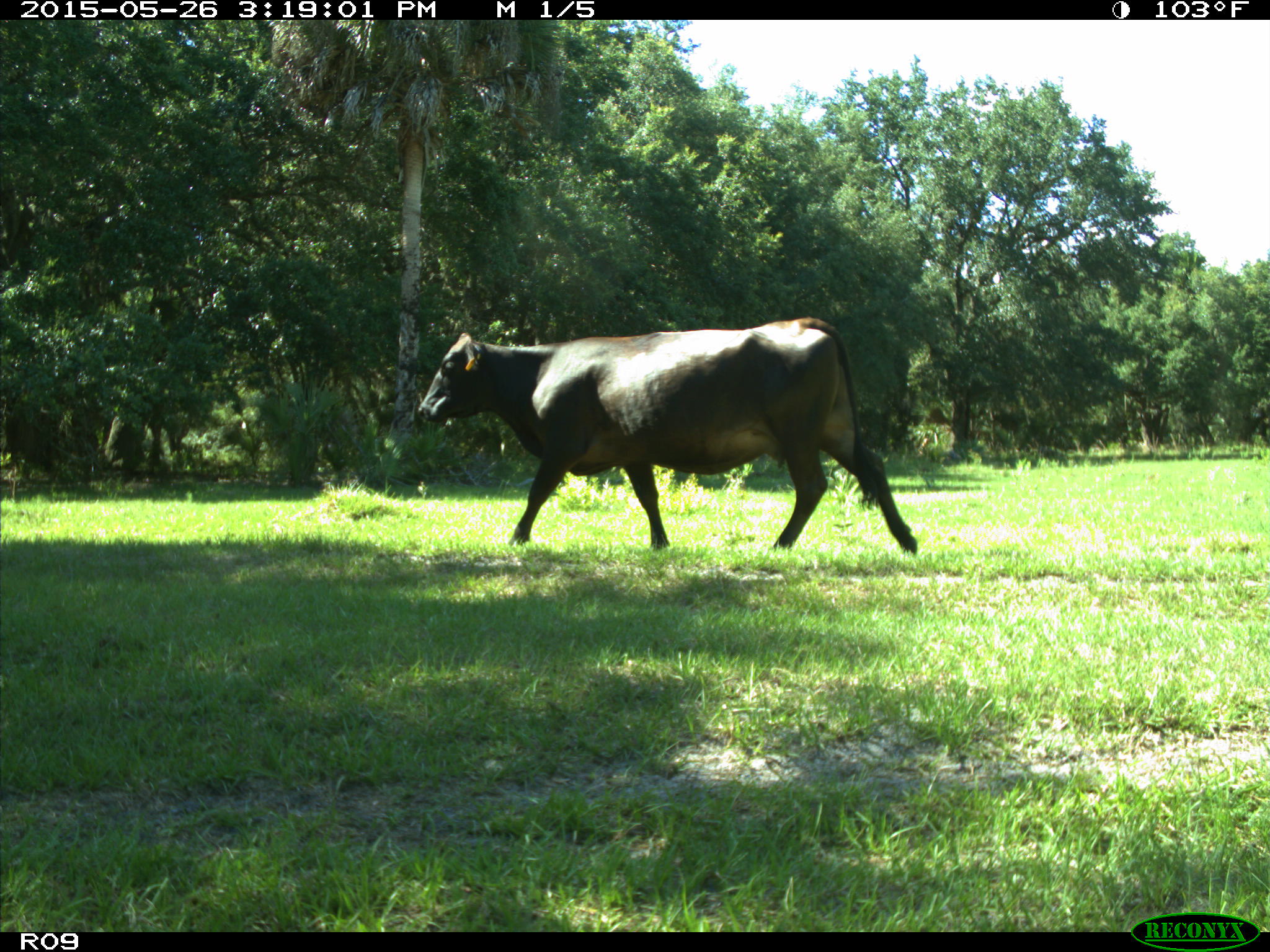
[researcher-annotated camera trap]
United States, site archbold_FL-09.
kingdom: Animalia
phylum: Chordata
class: Mammalia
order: Artiodactyla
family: Bovidae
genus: Bos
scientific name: Bos taurus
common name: domestic cow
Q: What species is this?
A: Bos taurus (domestic cow).